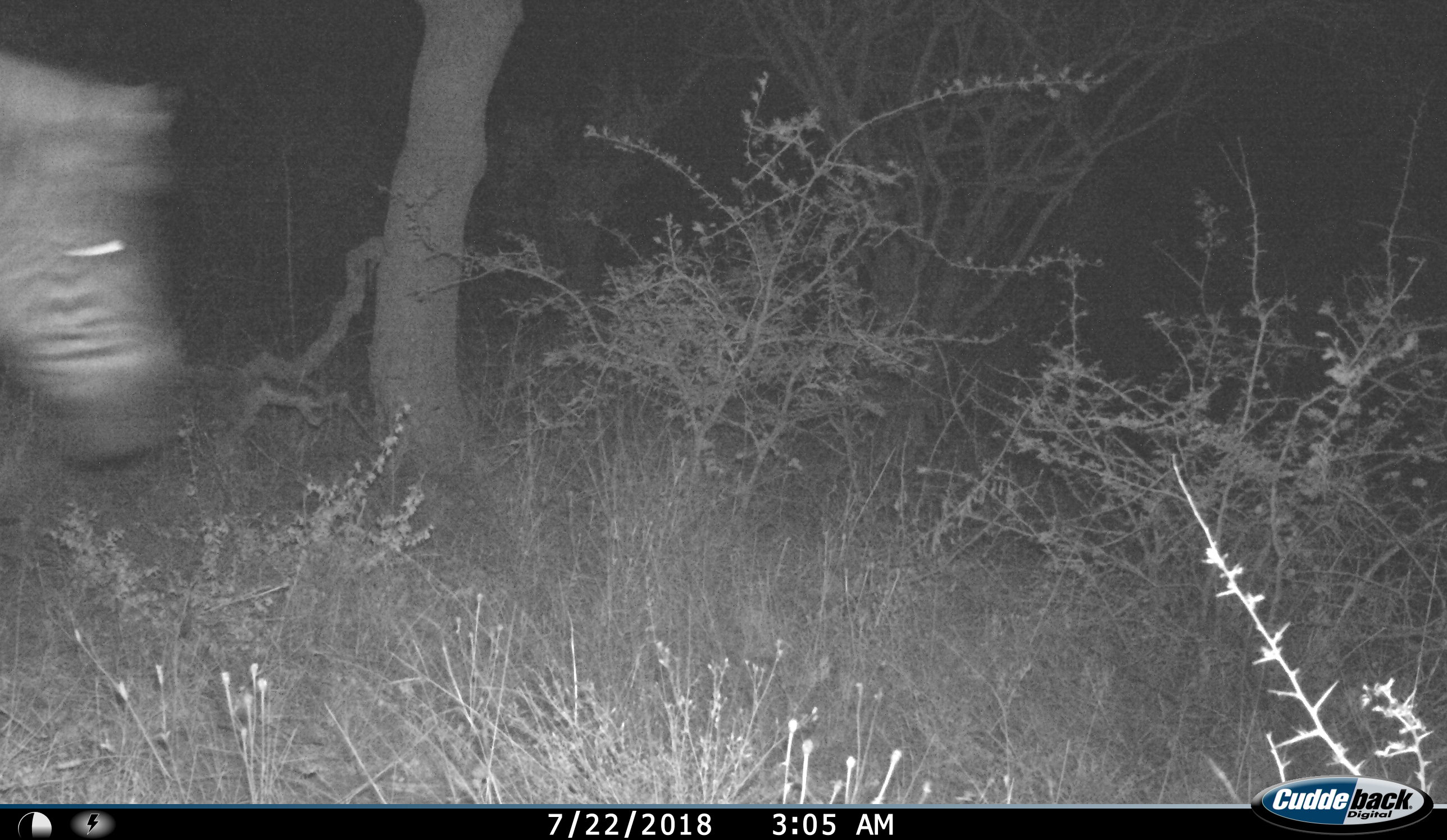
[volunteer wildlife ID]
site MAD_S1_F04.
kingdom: Animalia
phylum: Chordata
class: Mammalia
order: Perissodactyla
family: Equidae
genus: Equus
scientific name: Equus quagga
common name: plains zebra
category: zebraplains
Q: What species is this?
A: Zebraplains (plains zebra) (Equus quagga).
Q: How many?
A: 1.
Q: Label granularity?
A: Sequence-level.